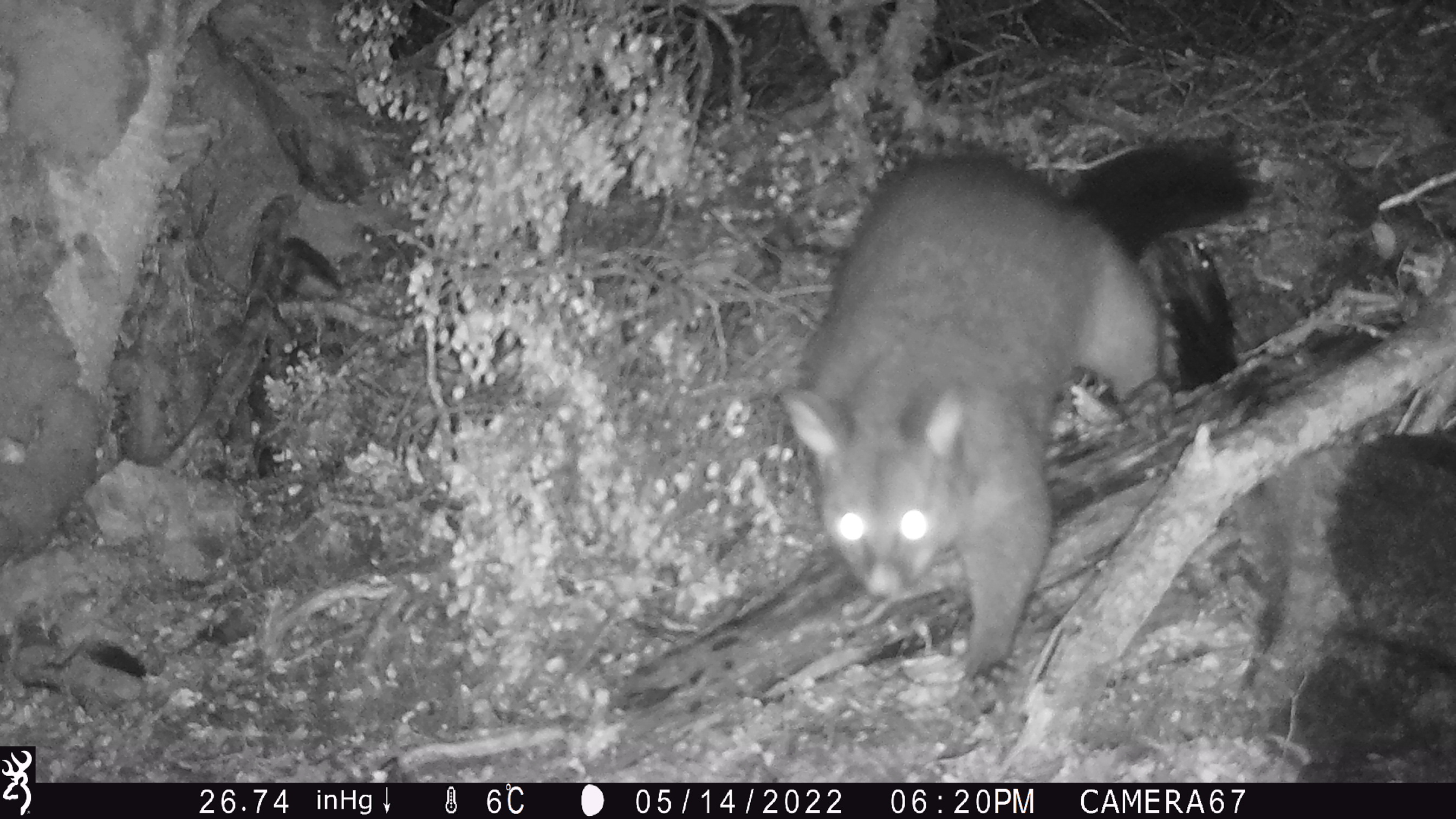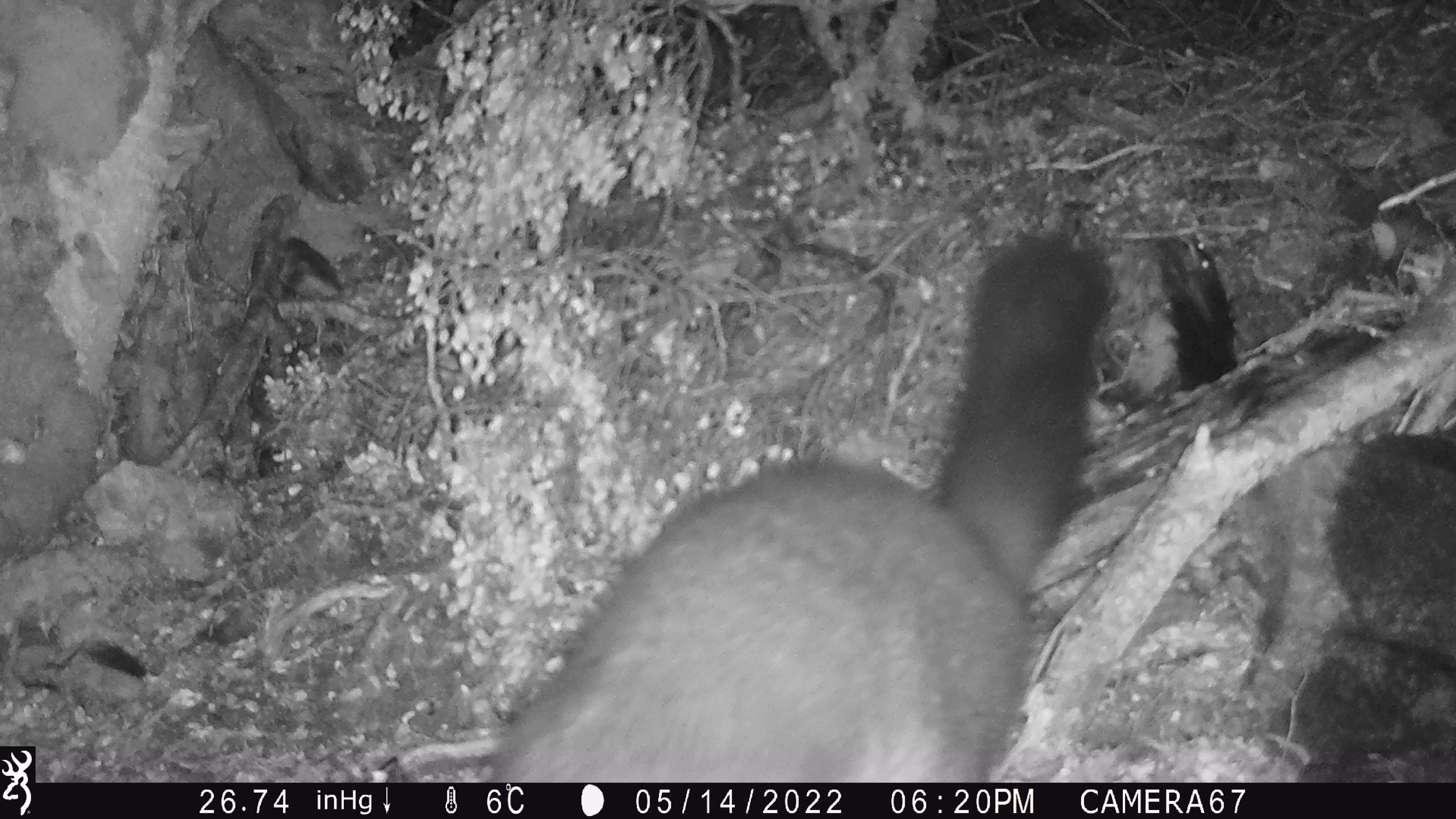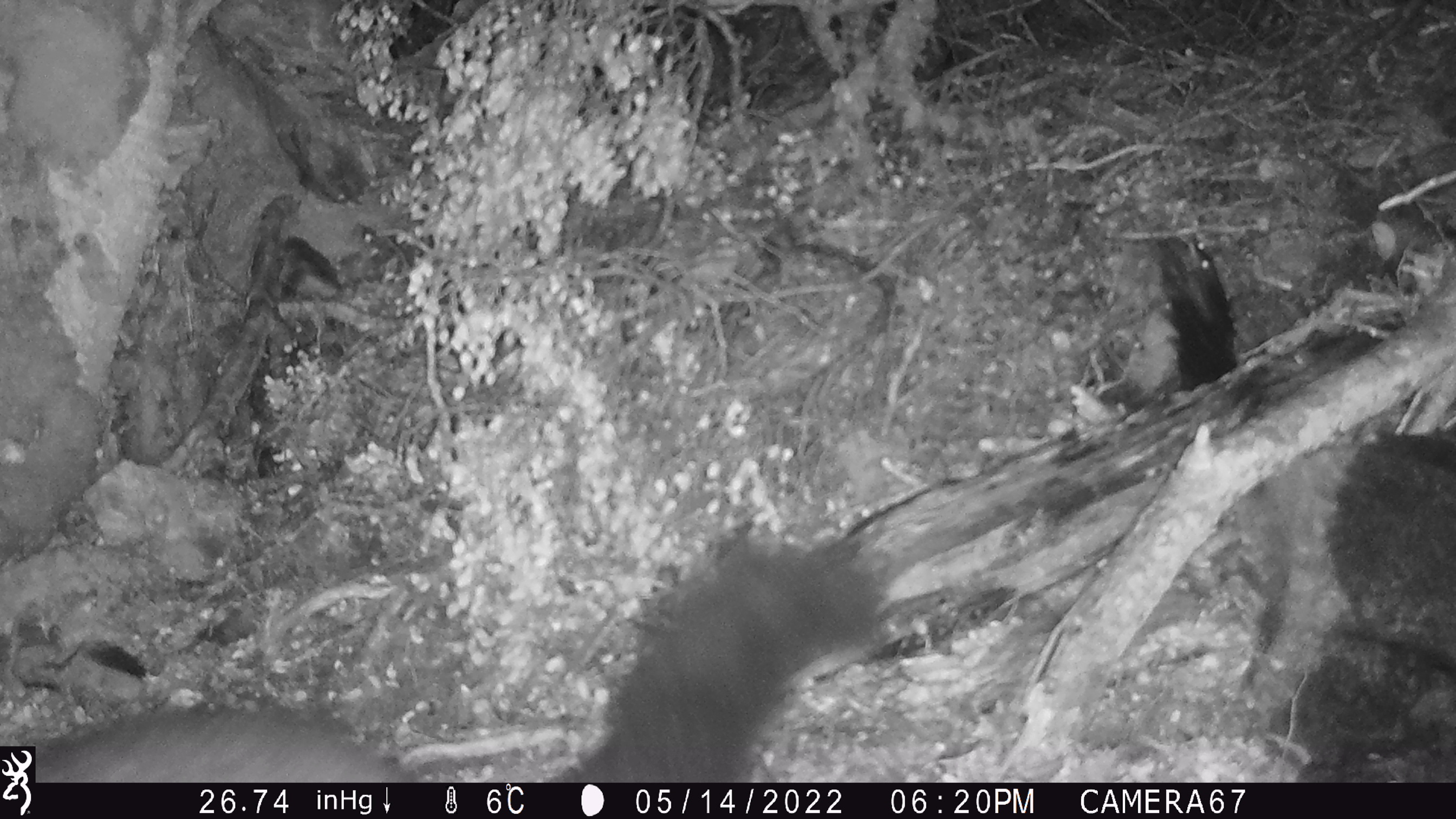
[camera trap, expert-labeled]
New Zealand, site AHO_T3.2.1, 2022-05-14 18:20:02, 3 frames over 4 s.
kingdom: Animalia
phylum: Chordata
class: Mammalia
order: Diprotodontia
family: Phalangeridae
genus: Trichosurus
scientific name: Trichosurus vulpecula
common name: common brushtail possum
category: possum